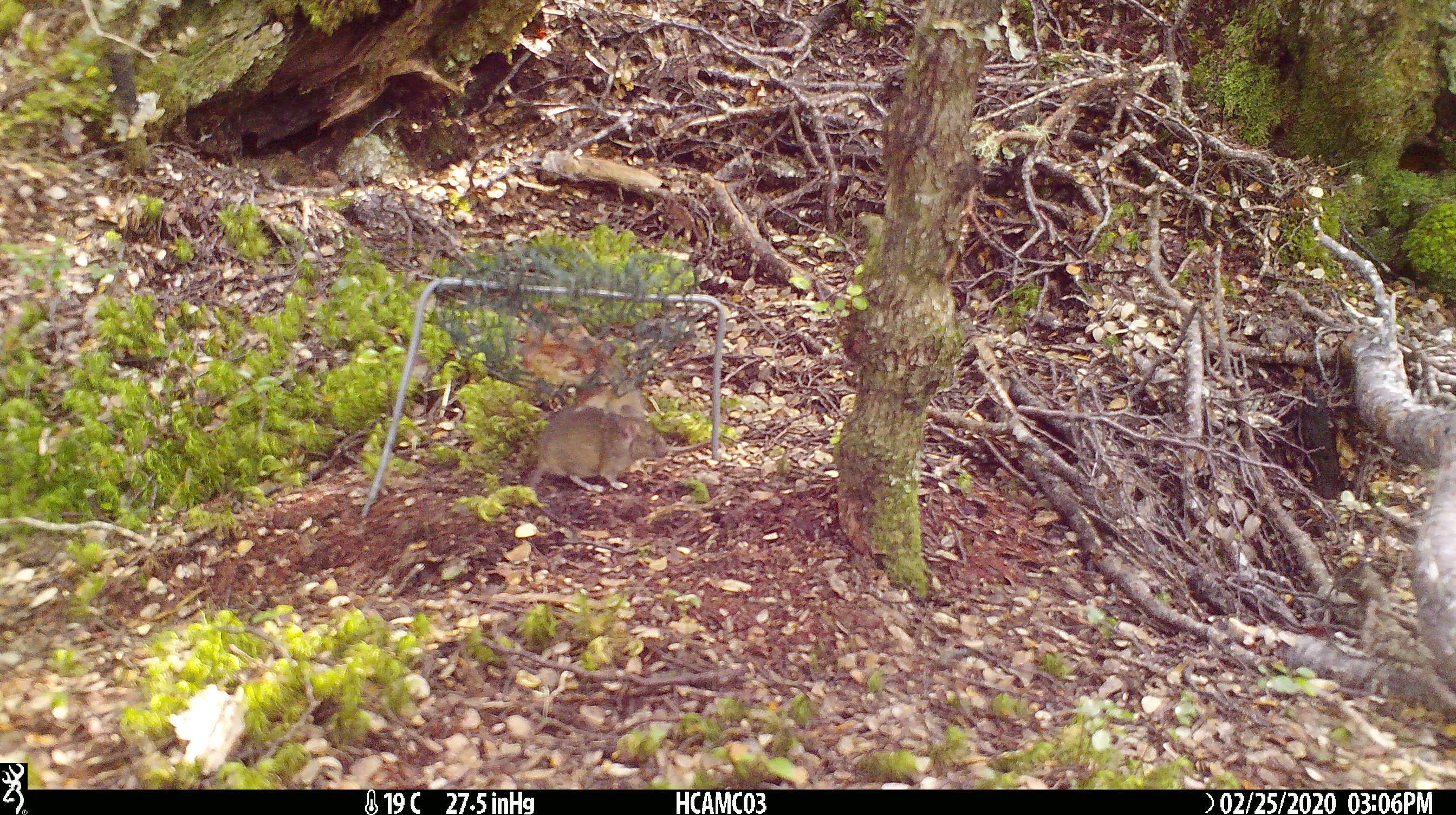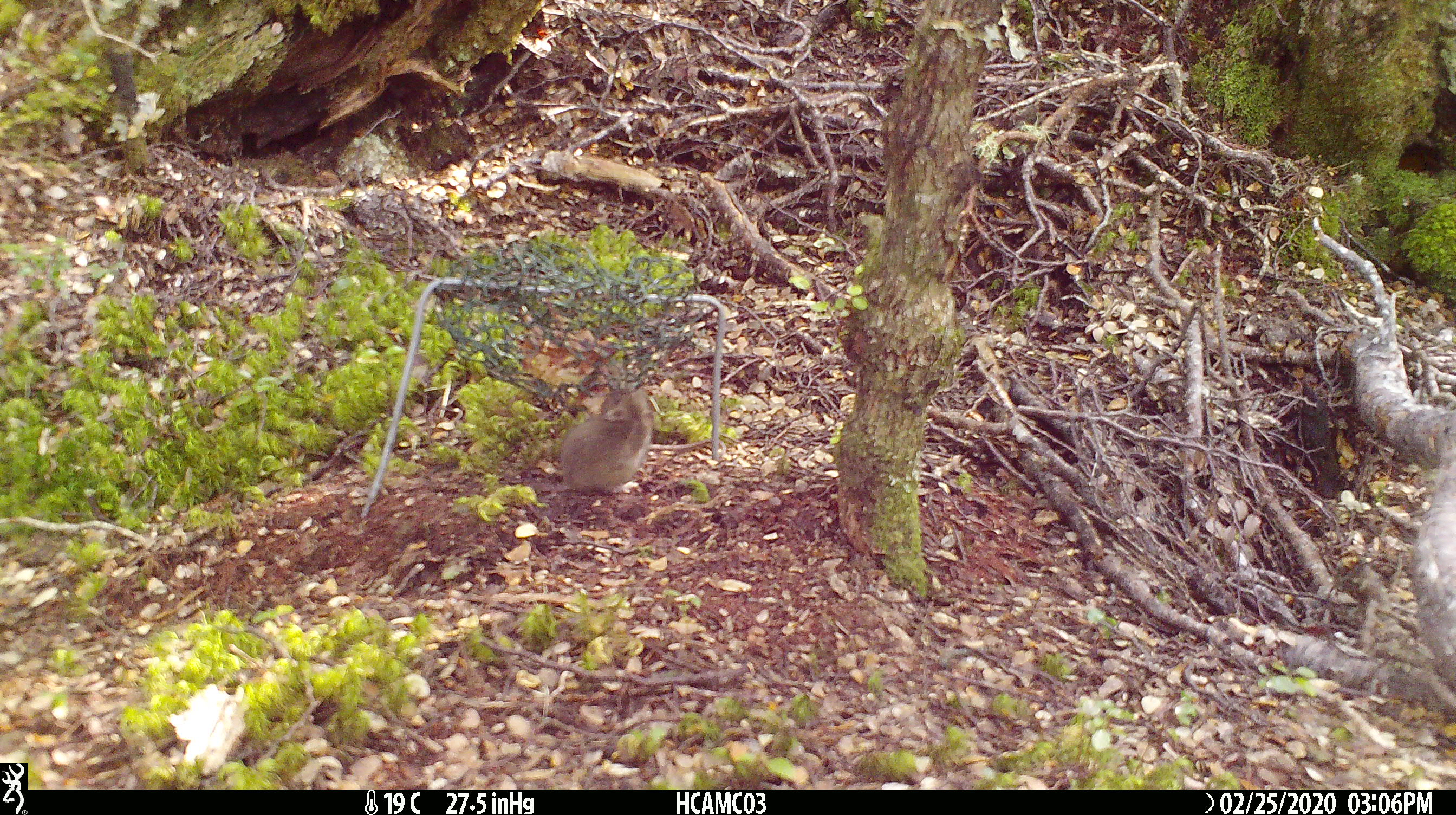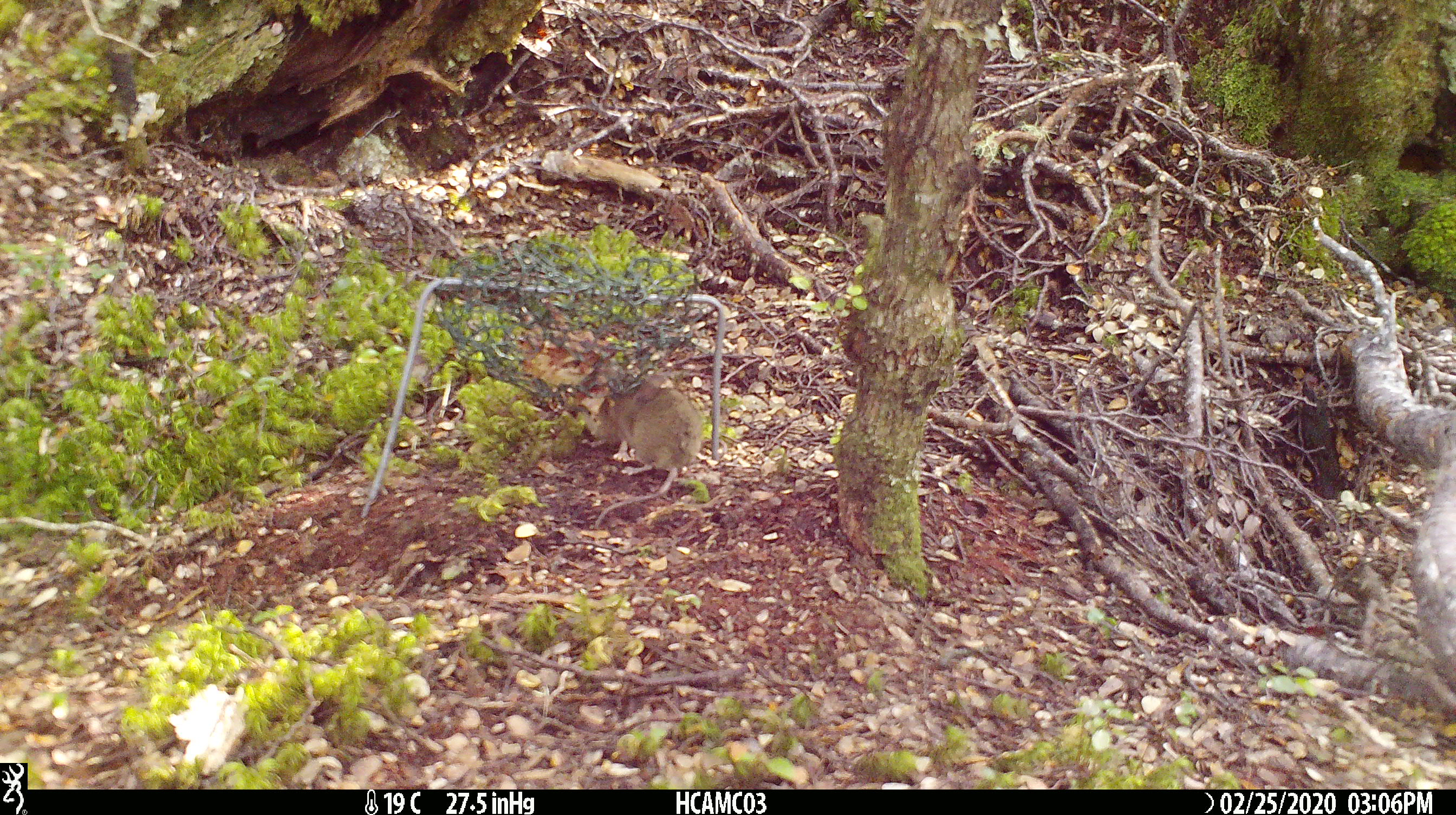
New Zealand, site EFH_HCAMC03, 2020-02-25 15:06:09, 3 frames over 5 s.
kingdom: Animalia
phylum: Chordata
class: Mammalia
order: Rodentia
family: Muridae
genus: Mus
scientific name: Mus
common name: mouse